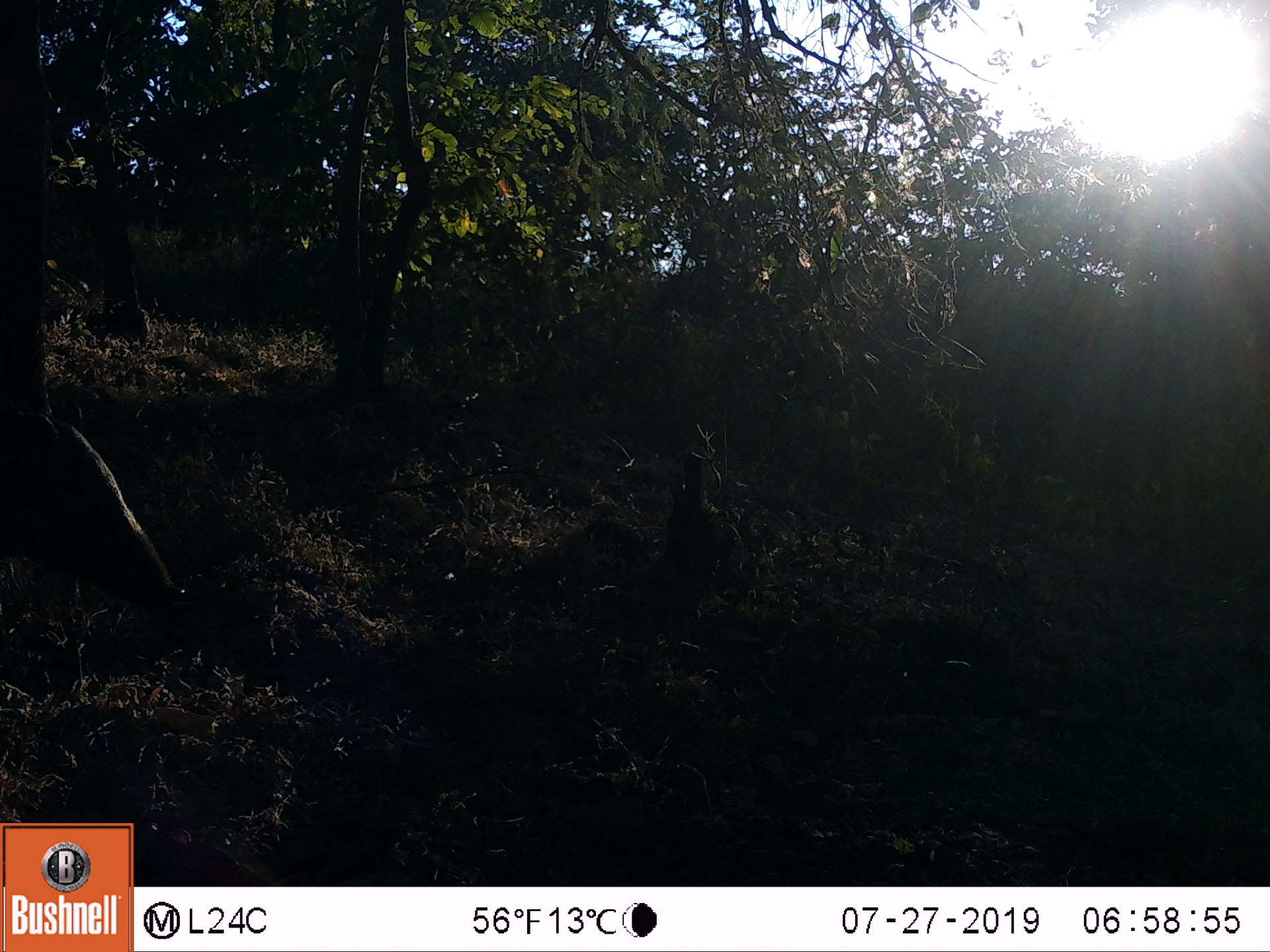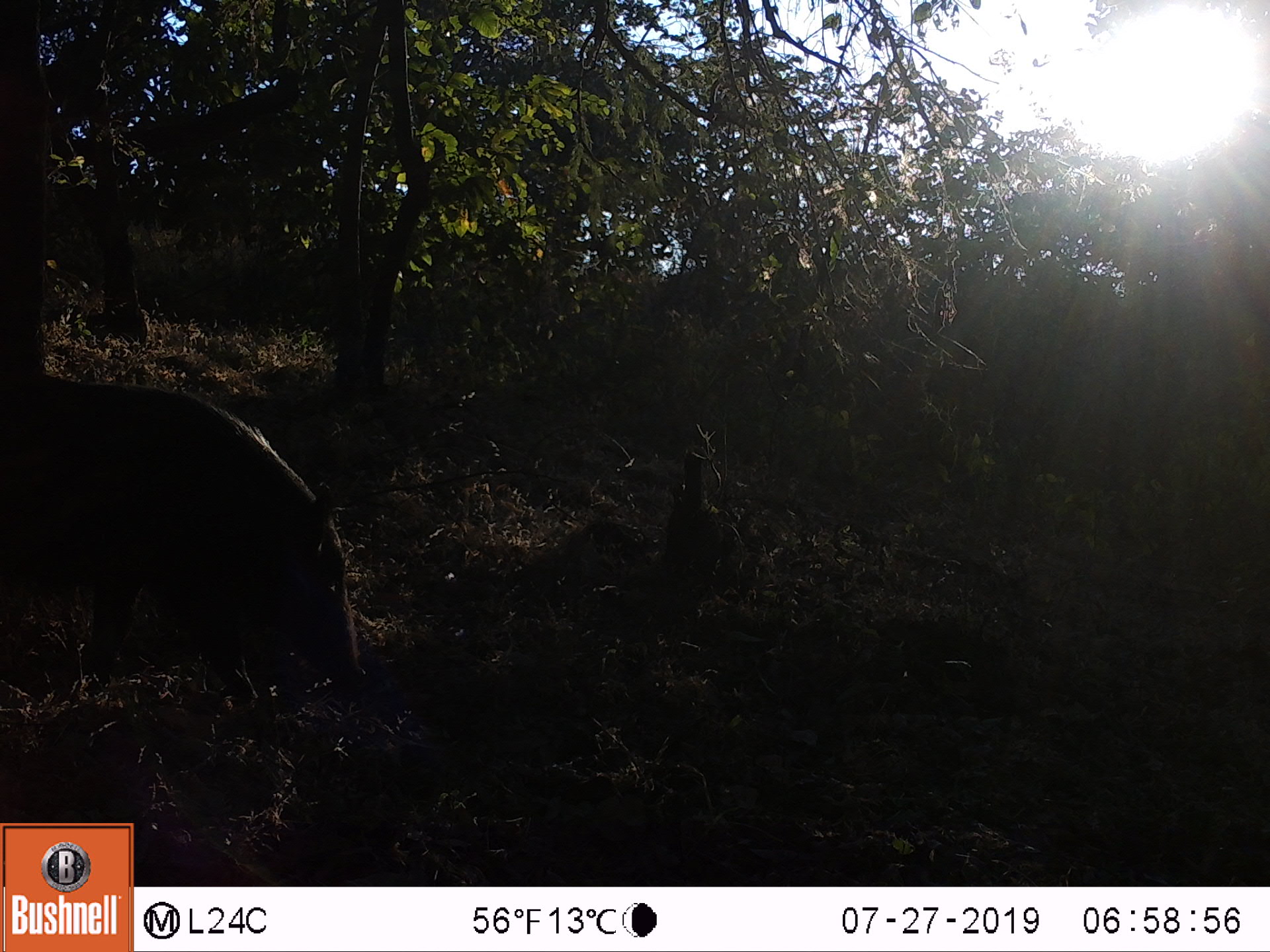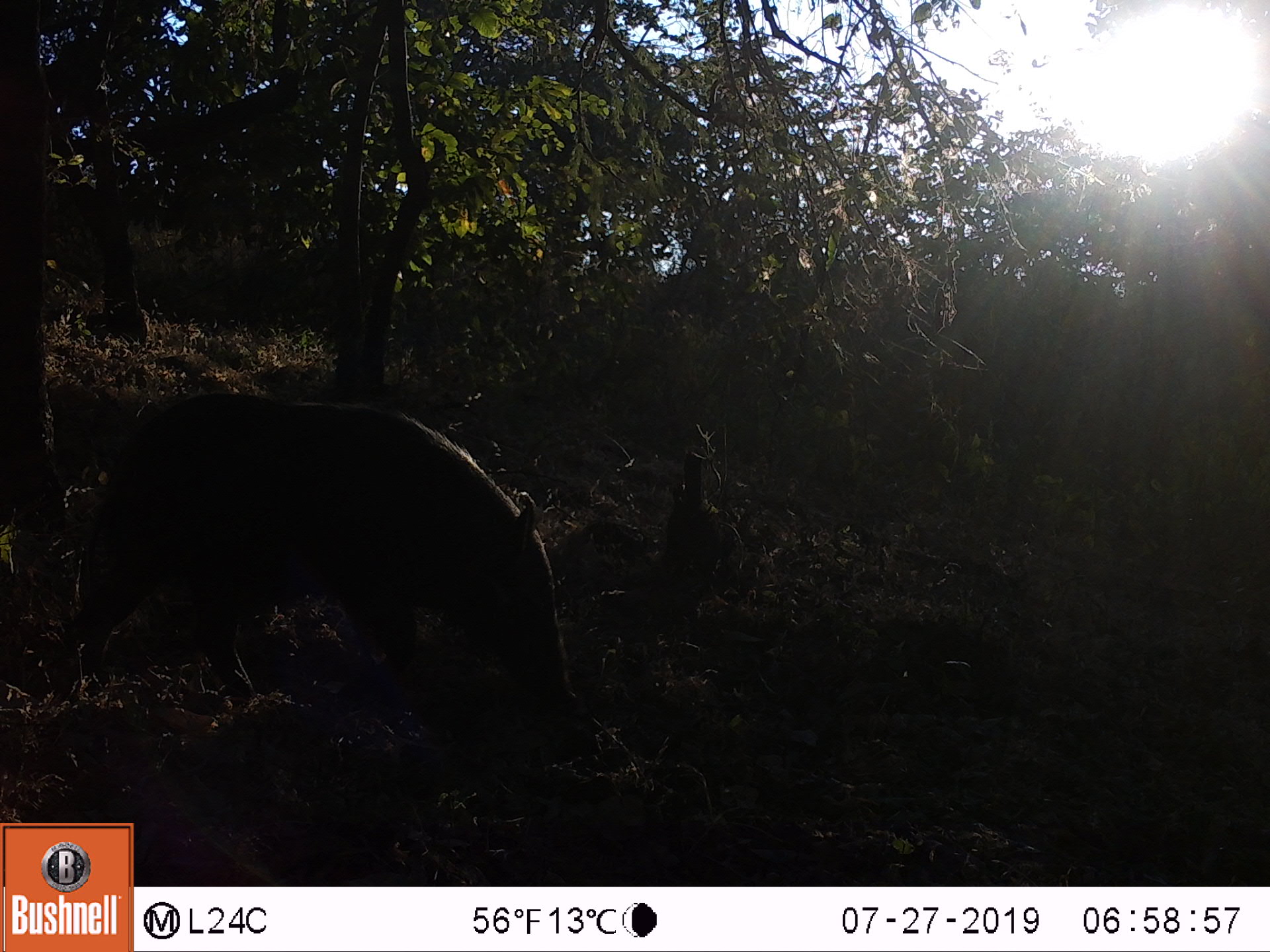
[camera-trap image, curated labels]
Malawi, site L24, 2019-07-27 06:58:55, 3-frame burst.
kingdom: Animalia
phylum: Chordata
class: Mammalia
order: Artiodactyla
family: Suidae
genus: Potamochoerus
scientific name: Potamochoerus larvatus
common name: bushpig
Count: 1.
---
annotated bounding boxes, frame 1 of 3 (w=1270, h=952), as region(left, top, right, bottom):
bushpig: region(38, 400, 193, 620)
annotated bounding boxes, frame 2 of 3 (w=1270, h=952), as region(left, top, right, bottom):
bushpig: region(44, 365, 372, 718)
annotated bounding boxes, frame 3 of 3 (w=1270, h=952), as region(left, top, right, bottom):
bushpig: region(63, 368, 602, 759)